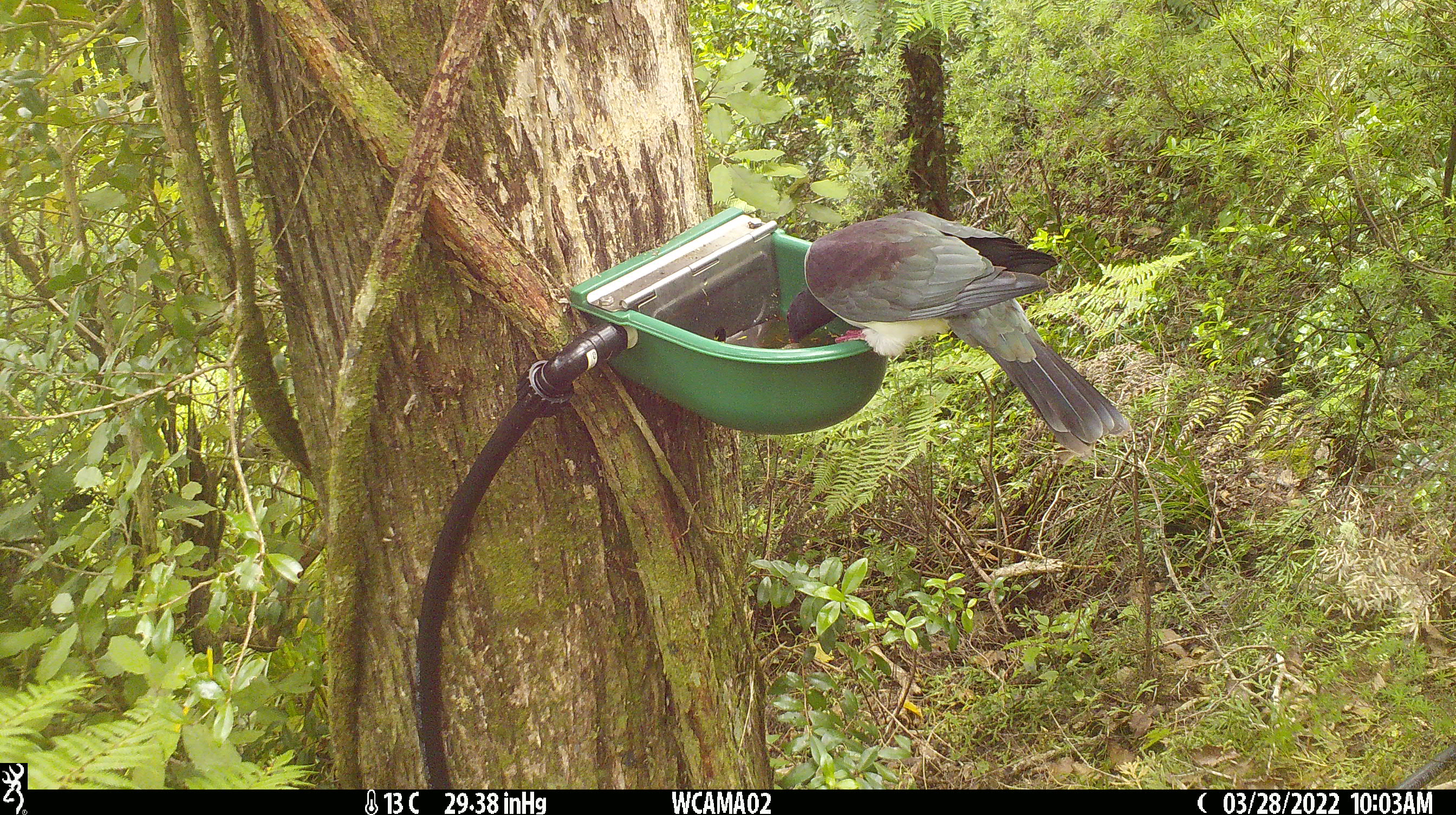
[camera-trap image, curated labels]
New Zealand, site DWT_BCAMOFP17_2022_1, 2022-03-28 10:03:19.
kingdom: Animalia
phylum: Chordata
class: Aves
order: Columbiformes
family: Columbidae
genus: Hemiphaga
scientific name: Hemiphaga novaeseelandiae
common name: new zealand pigeon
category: kereru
Kereru (new zealand pigeon) (Hemiphaga novaeseelandiae).